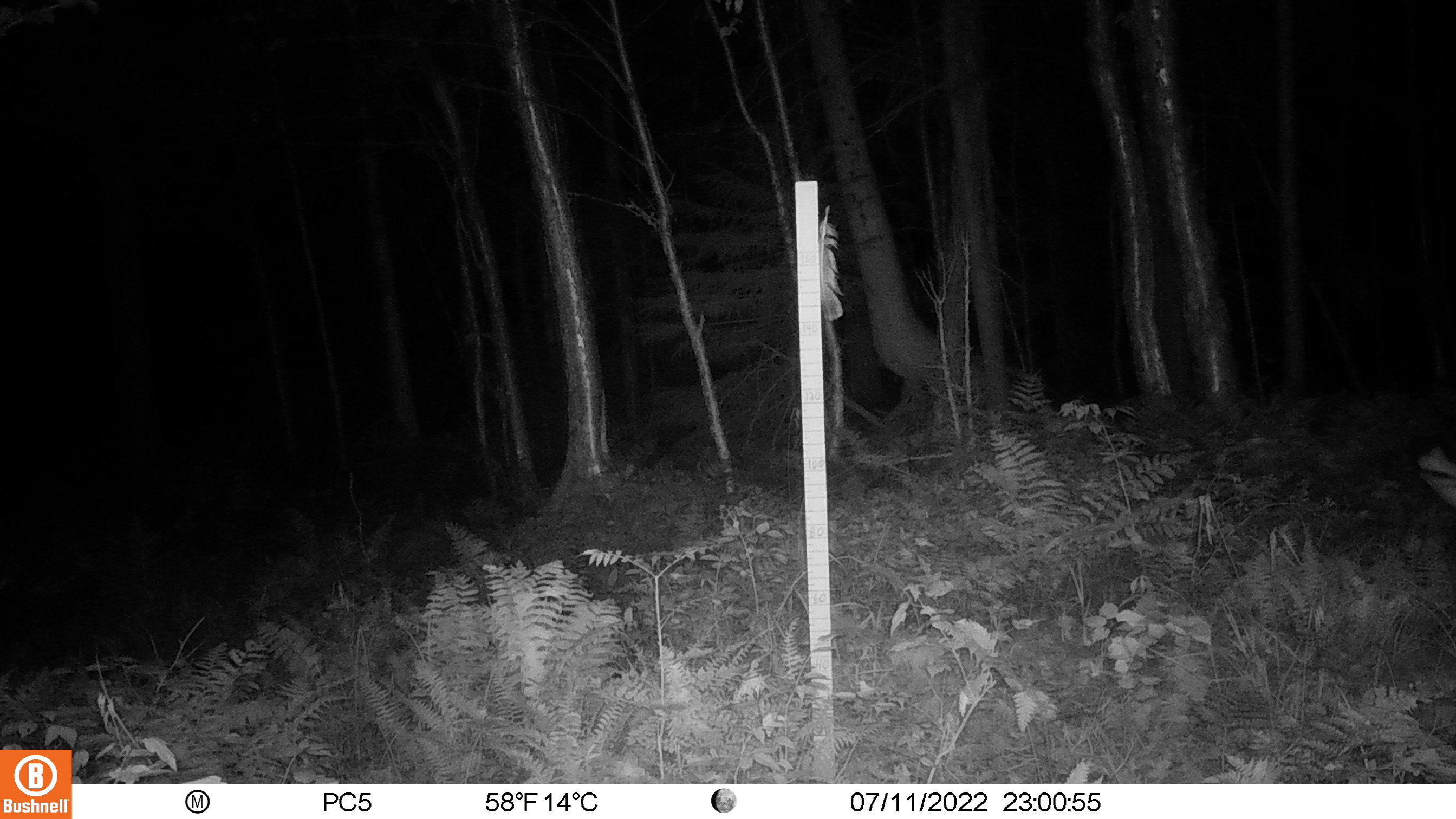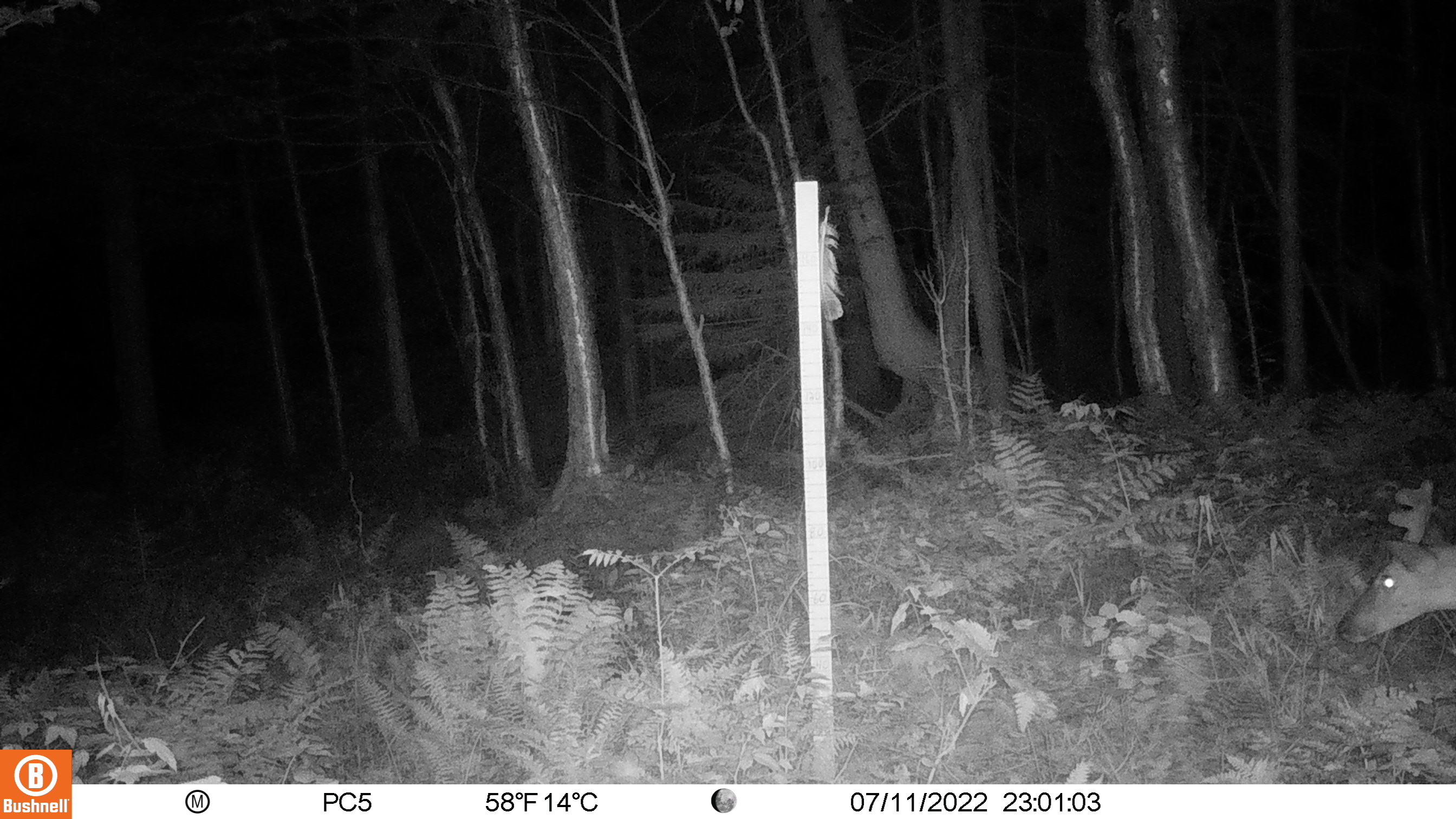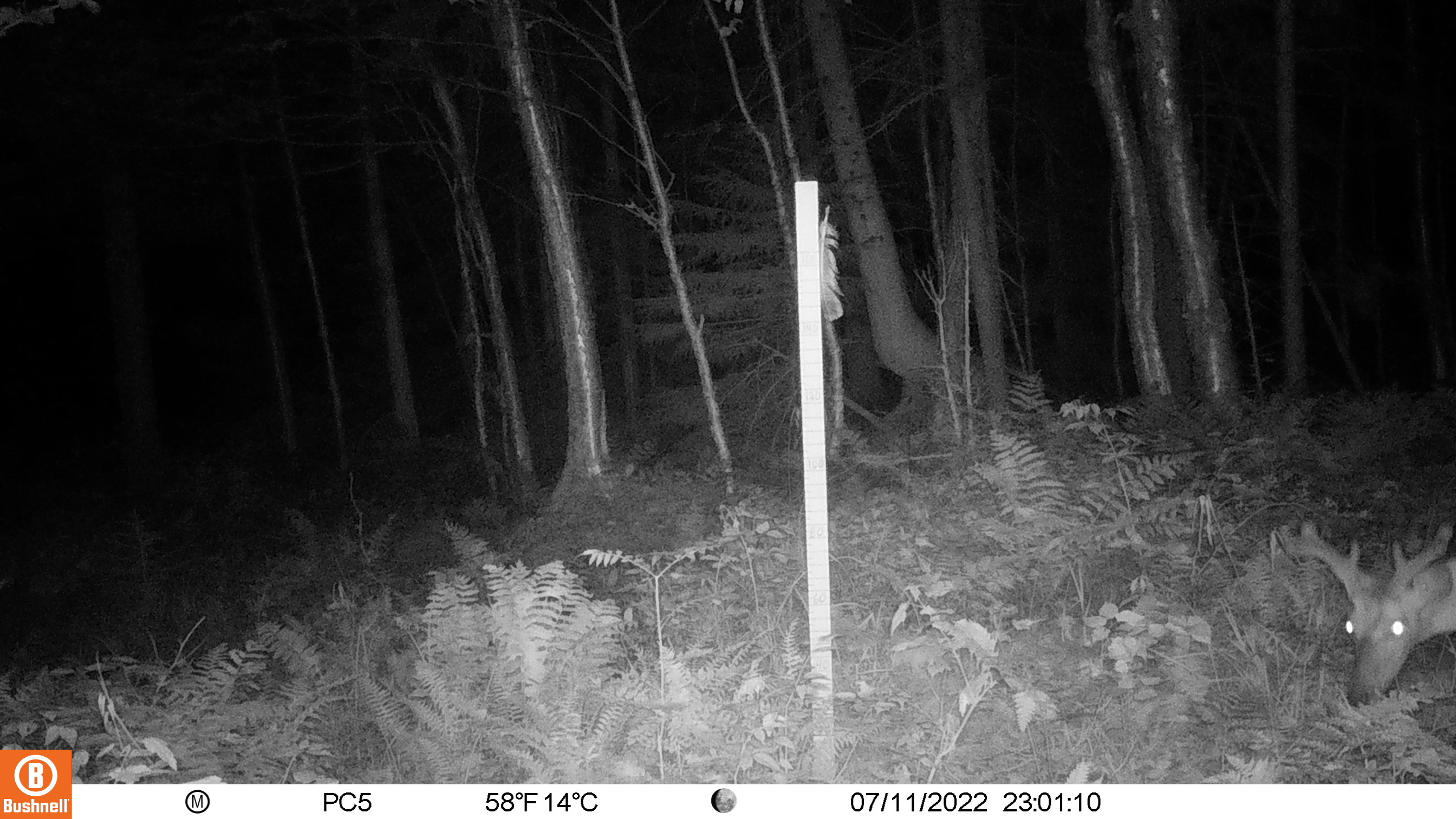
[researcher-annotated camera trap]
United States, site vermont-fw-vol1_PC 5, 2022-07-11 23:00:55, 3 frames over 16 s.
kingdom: Animalia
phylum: Chordata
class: Mammalia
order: Artiodactyla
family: Cervidae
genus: Odocoileus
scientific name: Odocoileus virginianus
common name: white-tailed deer